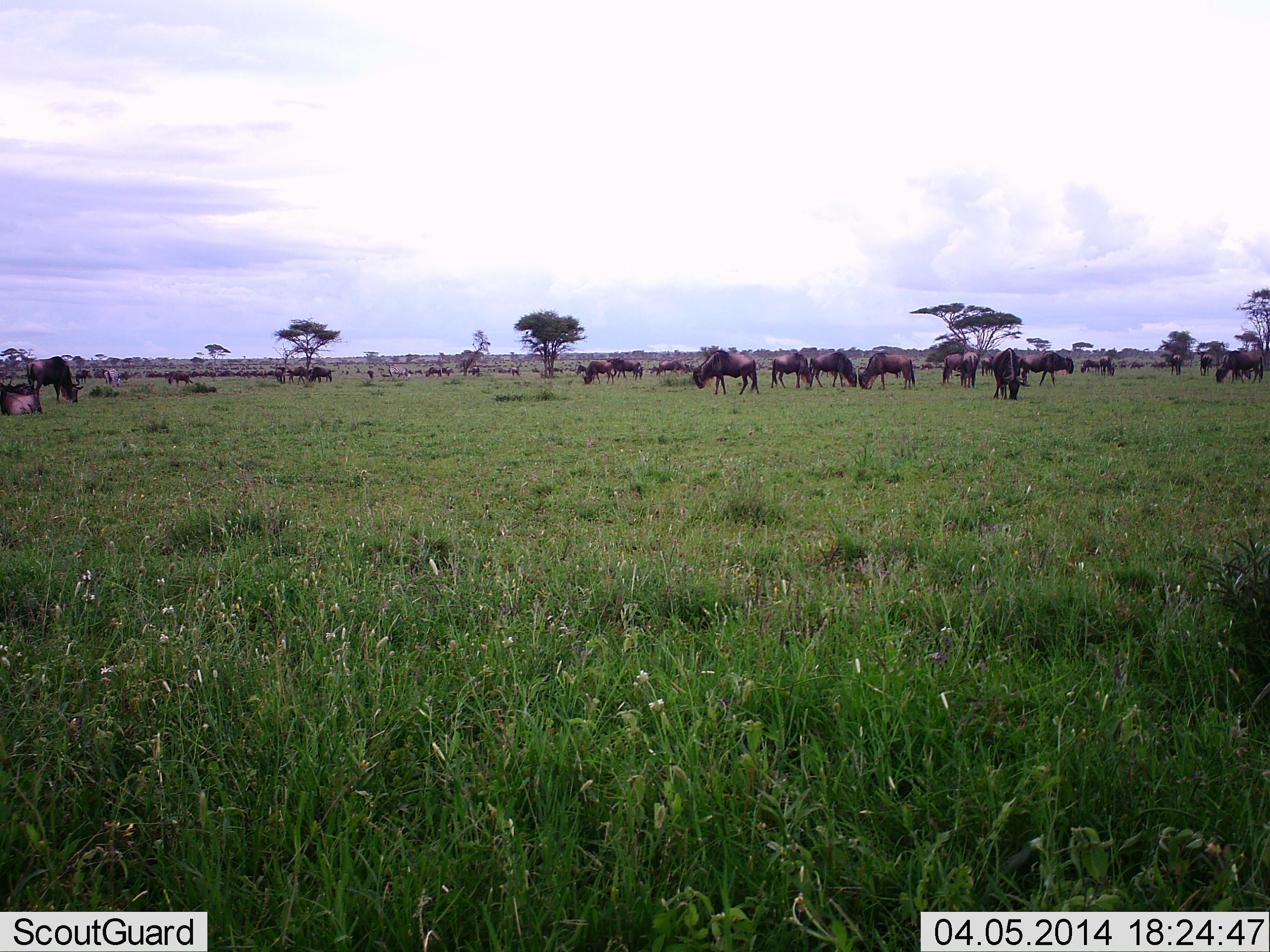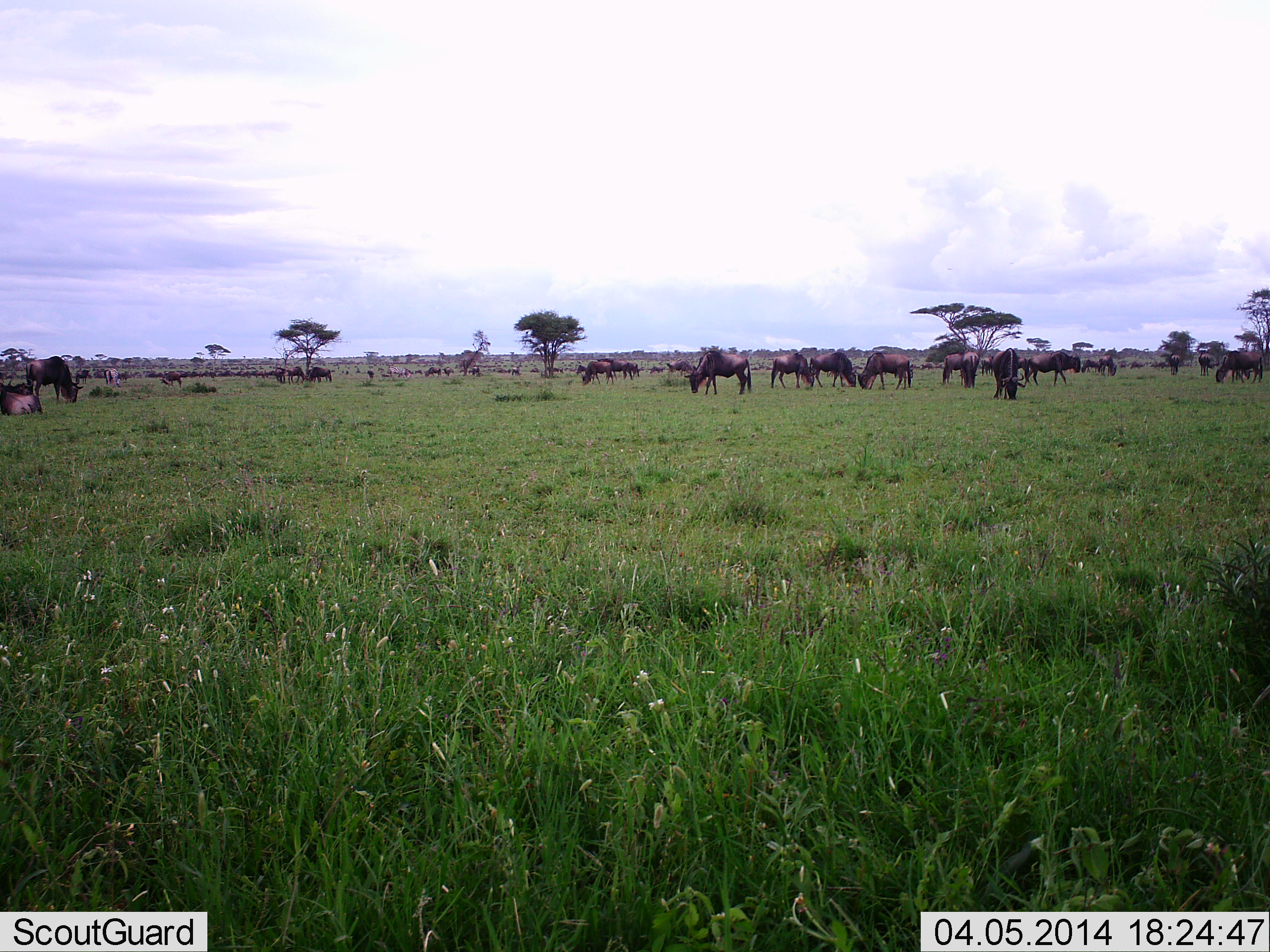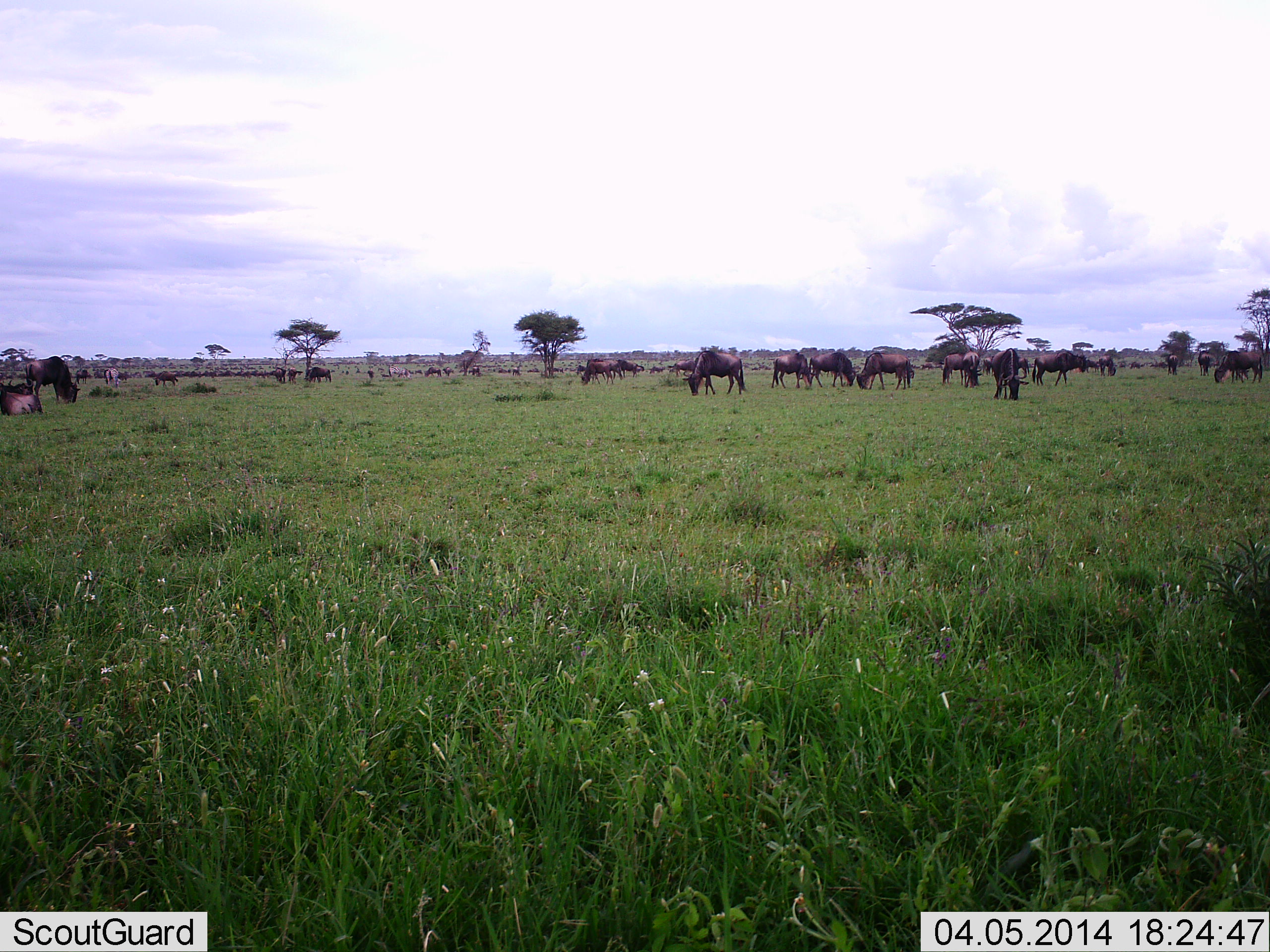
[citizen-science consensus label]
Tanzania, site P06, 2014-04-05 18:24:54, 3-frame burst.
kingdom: Animalia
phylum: Chordata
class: Mammalia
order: Artiodactyla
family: Bovidae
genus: Connochaetes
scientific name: Connochaetes taurinus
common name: blue wildebeest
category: wildebeest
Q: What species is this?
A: Wildebeest (blue wildebeest) (Connochaetes taurinus).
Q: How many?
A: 11-50.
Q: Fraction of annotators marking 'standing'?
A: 60%.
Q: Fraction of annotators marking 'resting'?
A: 30%.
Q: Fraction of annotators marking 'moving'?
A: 50%.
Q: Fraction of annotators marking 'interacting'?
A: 0%.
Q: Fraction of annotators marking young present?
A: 0%.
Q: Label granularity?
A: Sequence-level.